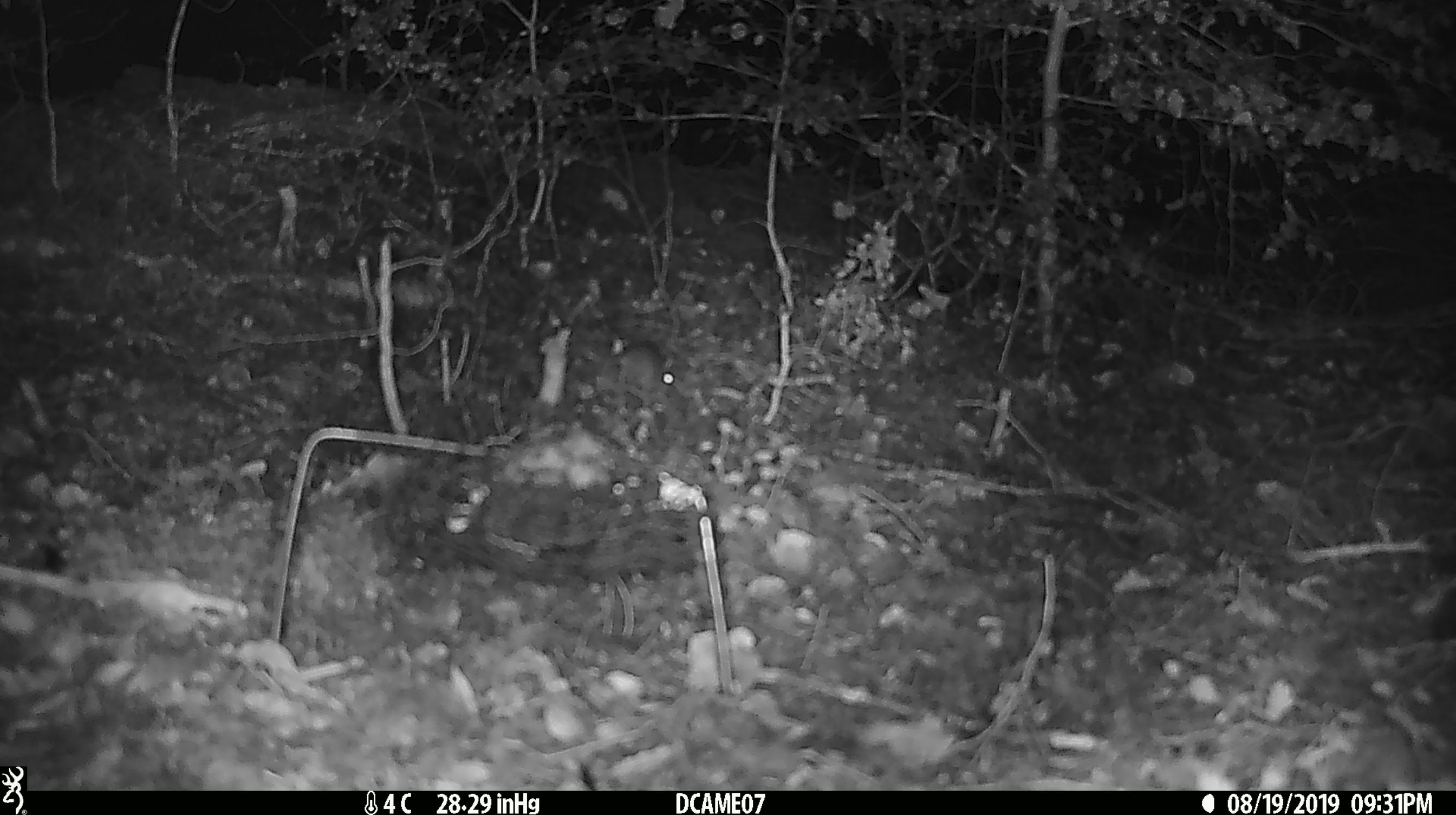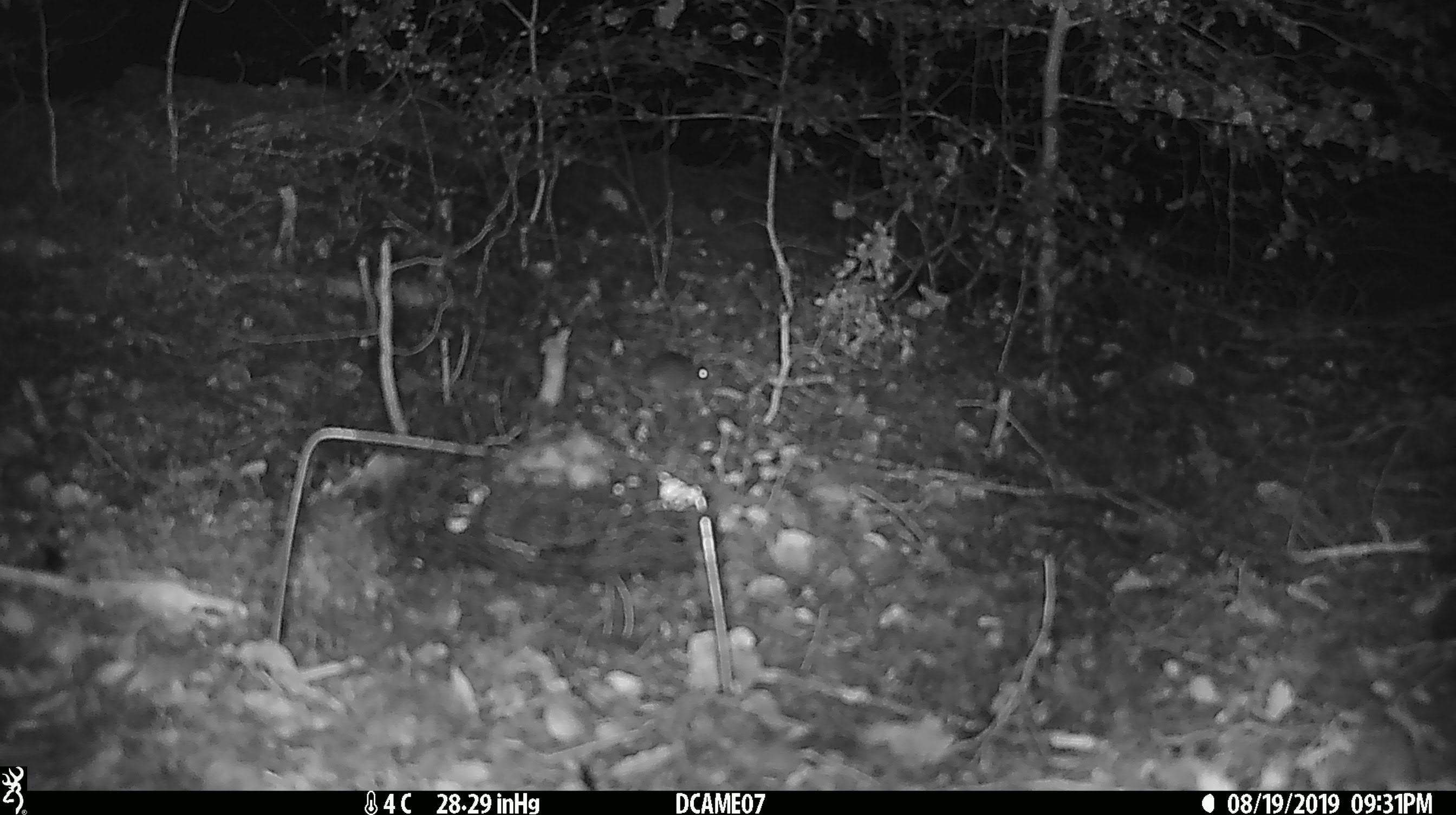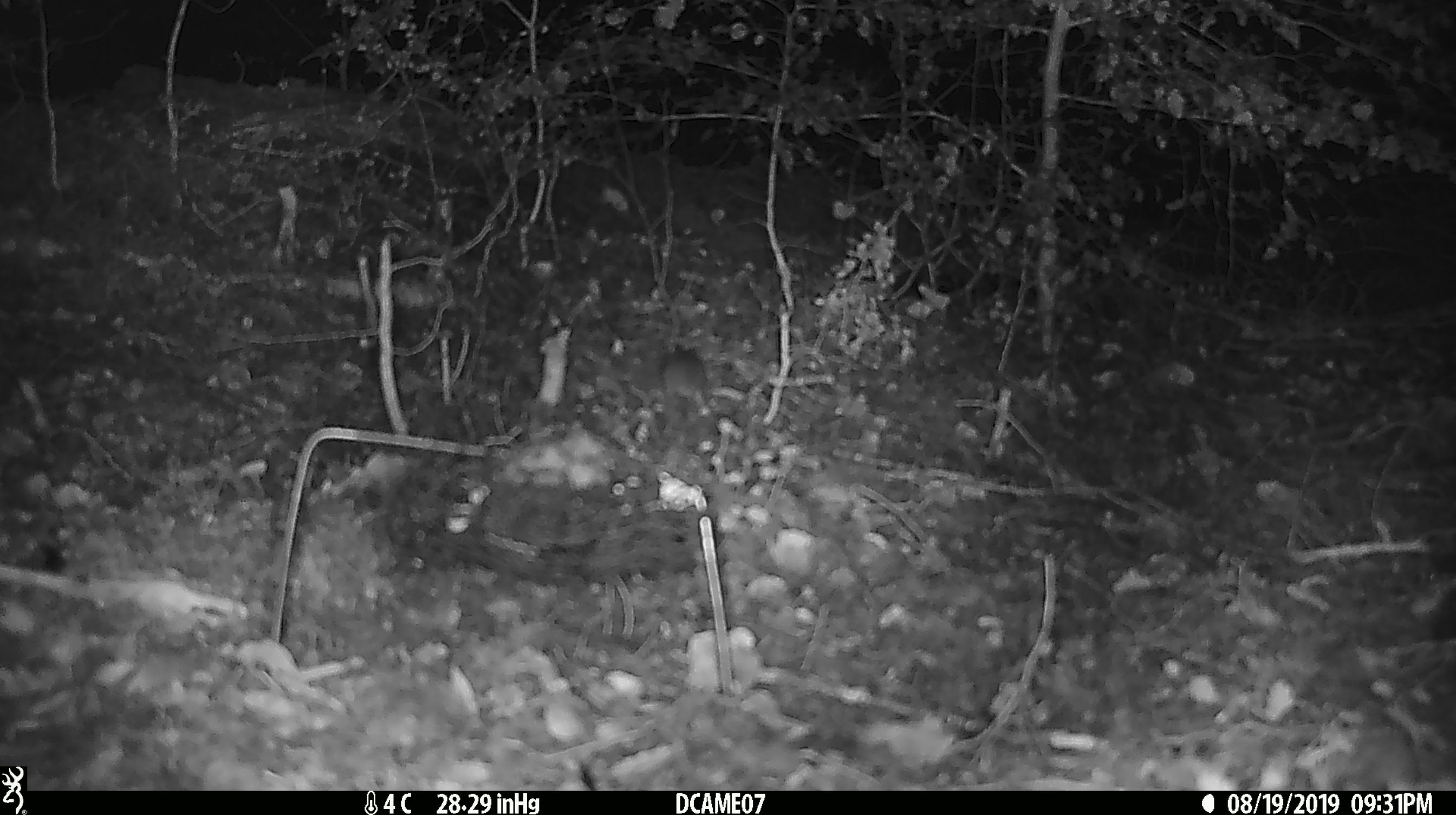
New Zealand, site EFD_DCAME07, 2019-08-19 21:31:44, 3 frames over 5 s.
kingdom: Animalia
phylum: Chordata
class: Mammalia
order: Rodentia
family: Muridae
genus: Mus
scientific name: Mus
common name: mouse